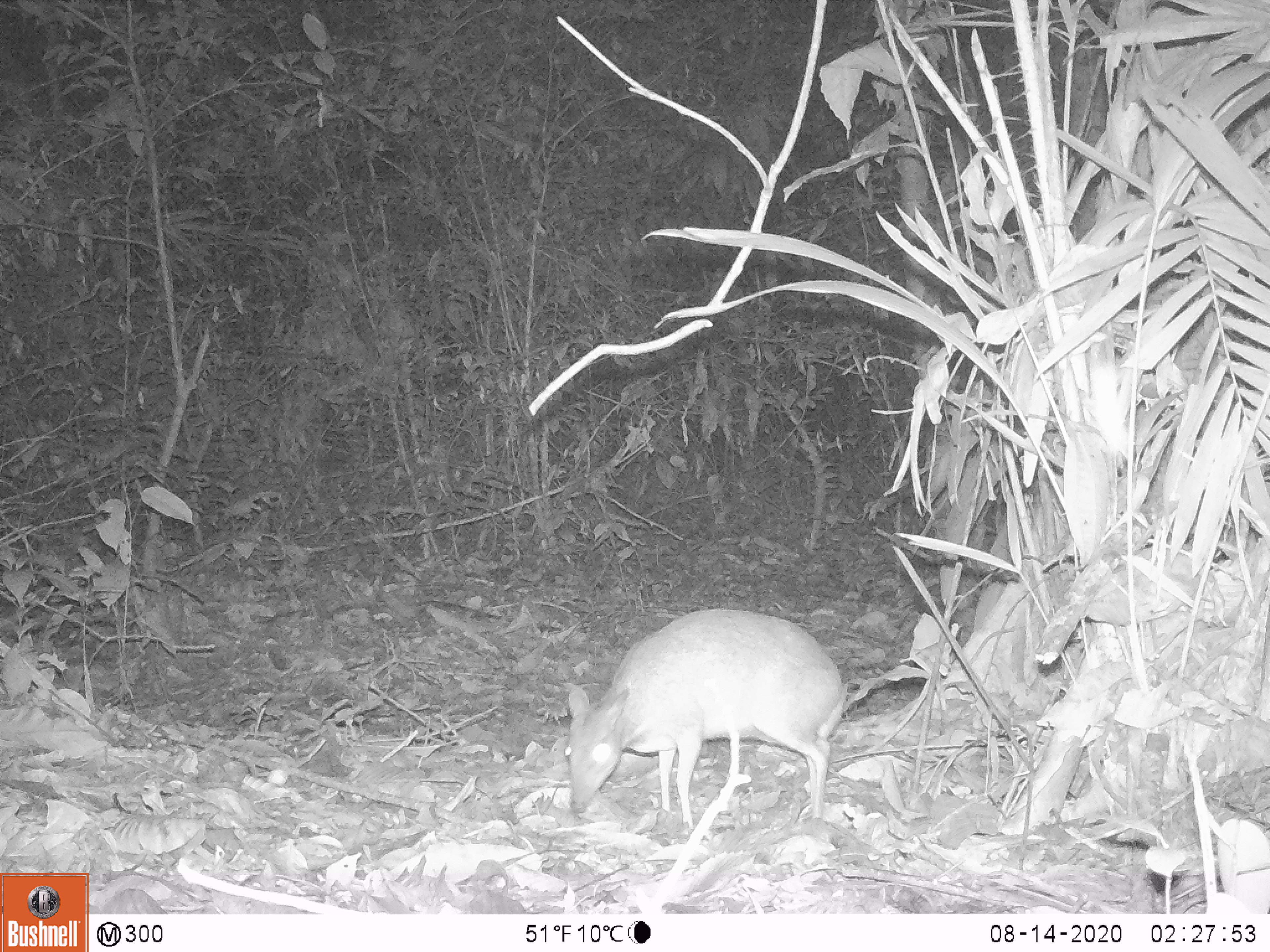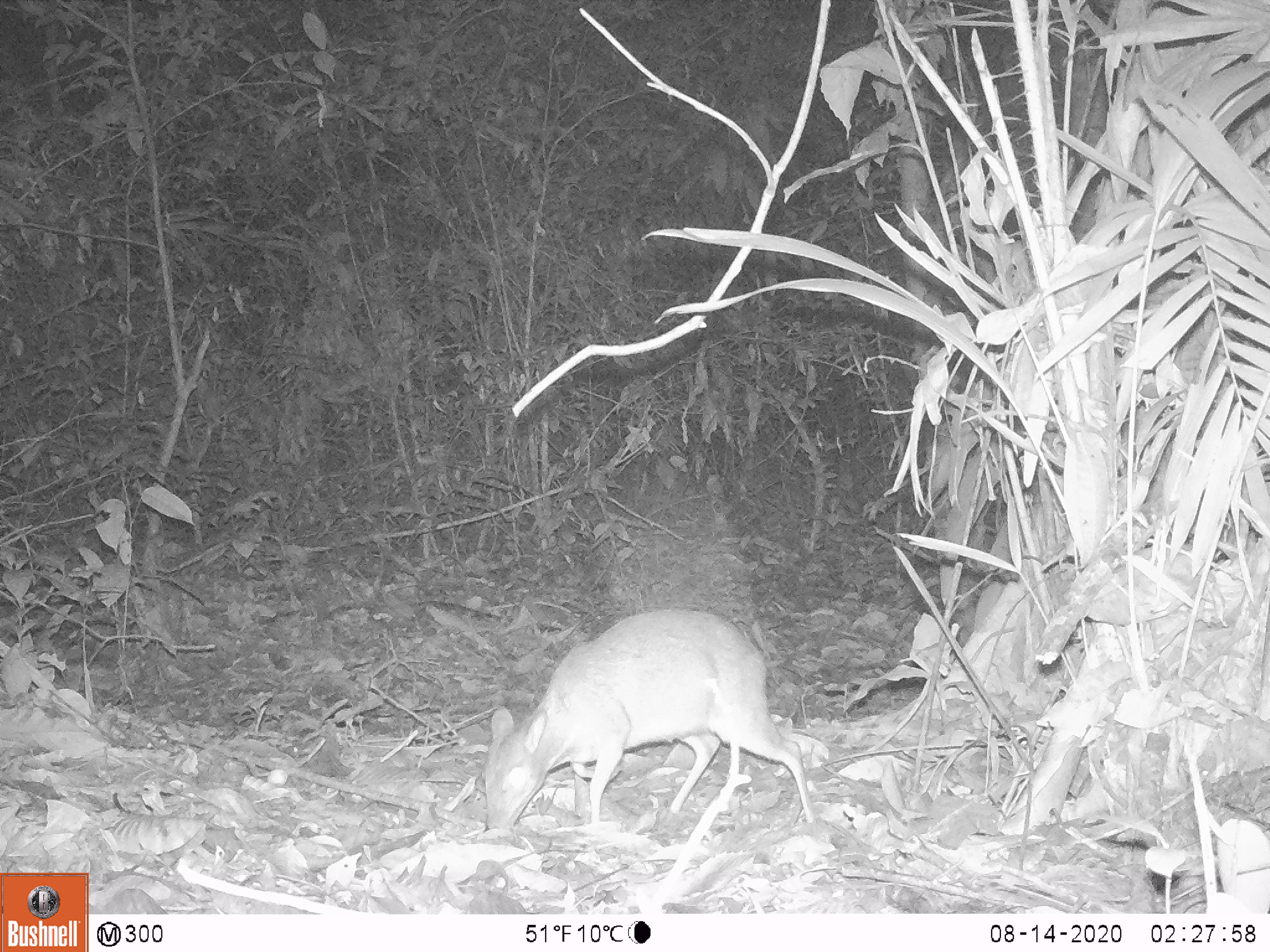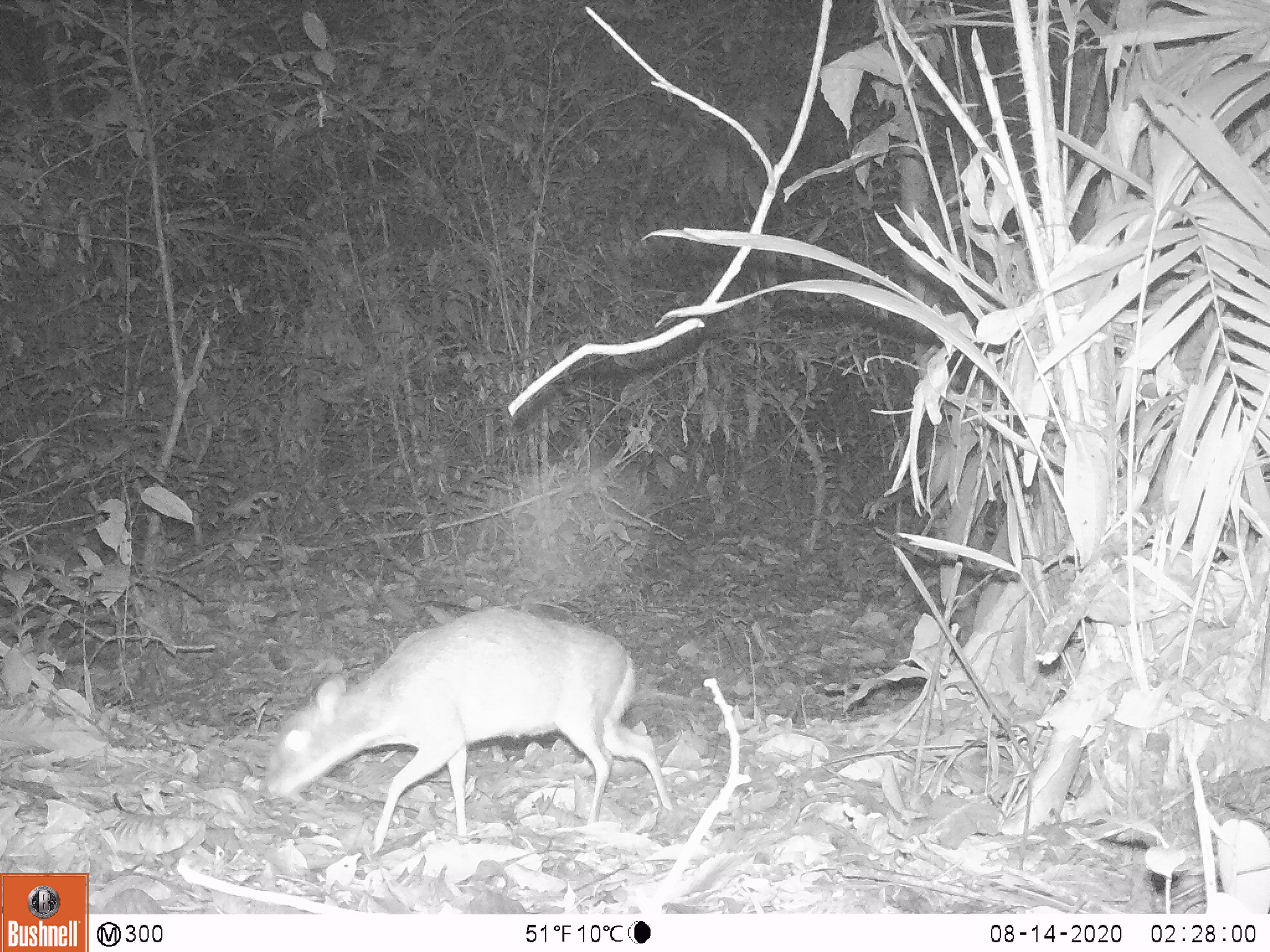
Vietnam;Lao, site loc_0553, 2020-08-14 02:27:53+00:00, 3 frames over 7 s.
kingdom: Animalia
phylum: Chordata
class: Mammalia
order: Artiodactyla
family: Tragulidae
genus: Moschiola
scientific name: Moschiola meminna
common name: chevrotain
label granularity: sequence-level